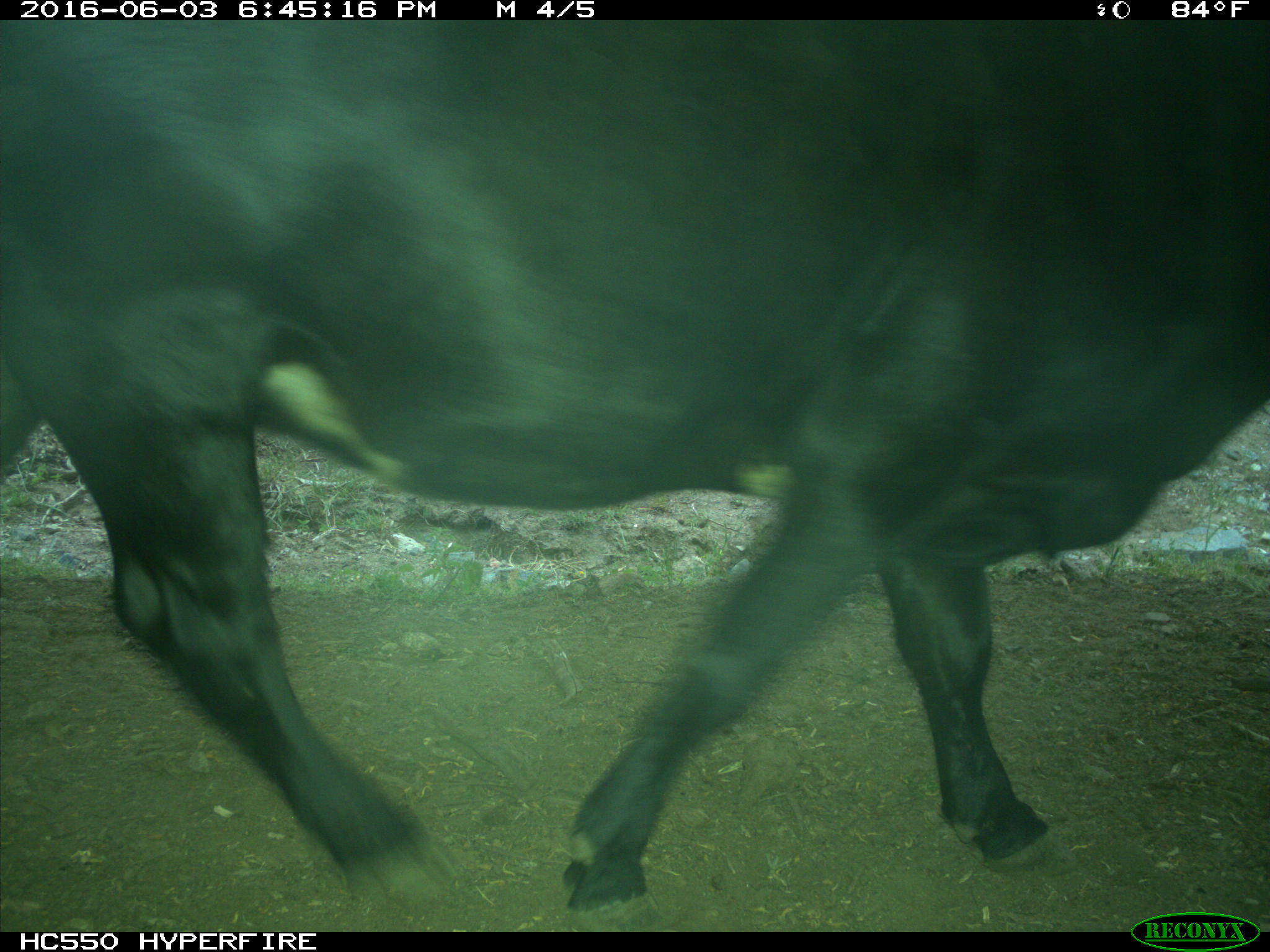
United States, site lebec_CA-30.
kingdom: Animalia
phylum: Chordata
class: Mammalia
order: Artiodactyla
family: Bovidae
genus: Bos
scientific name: Bos taurus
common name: domestic cow